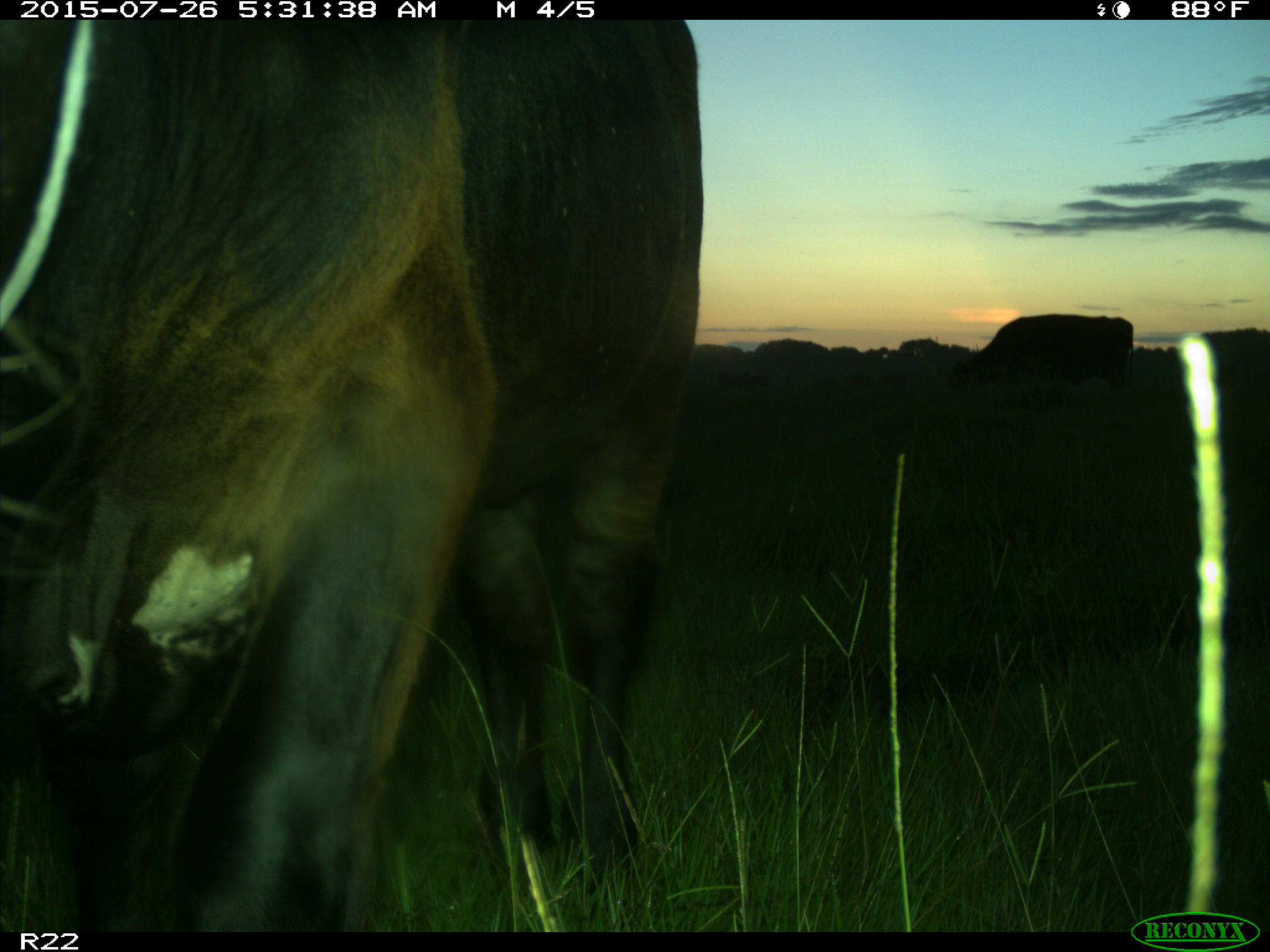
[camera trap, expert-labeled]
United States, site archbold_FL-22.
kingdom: Animalia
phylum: Chordata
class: Mammalia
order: Artiodactyla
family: Bovidae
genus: Bos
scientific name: Bos taurus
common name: domestic cow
Bos taurus (domestic cow).